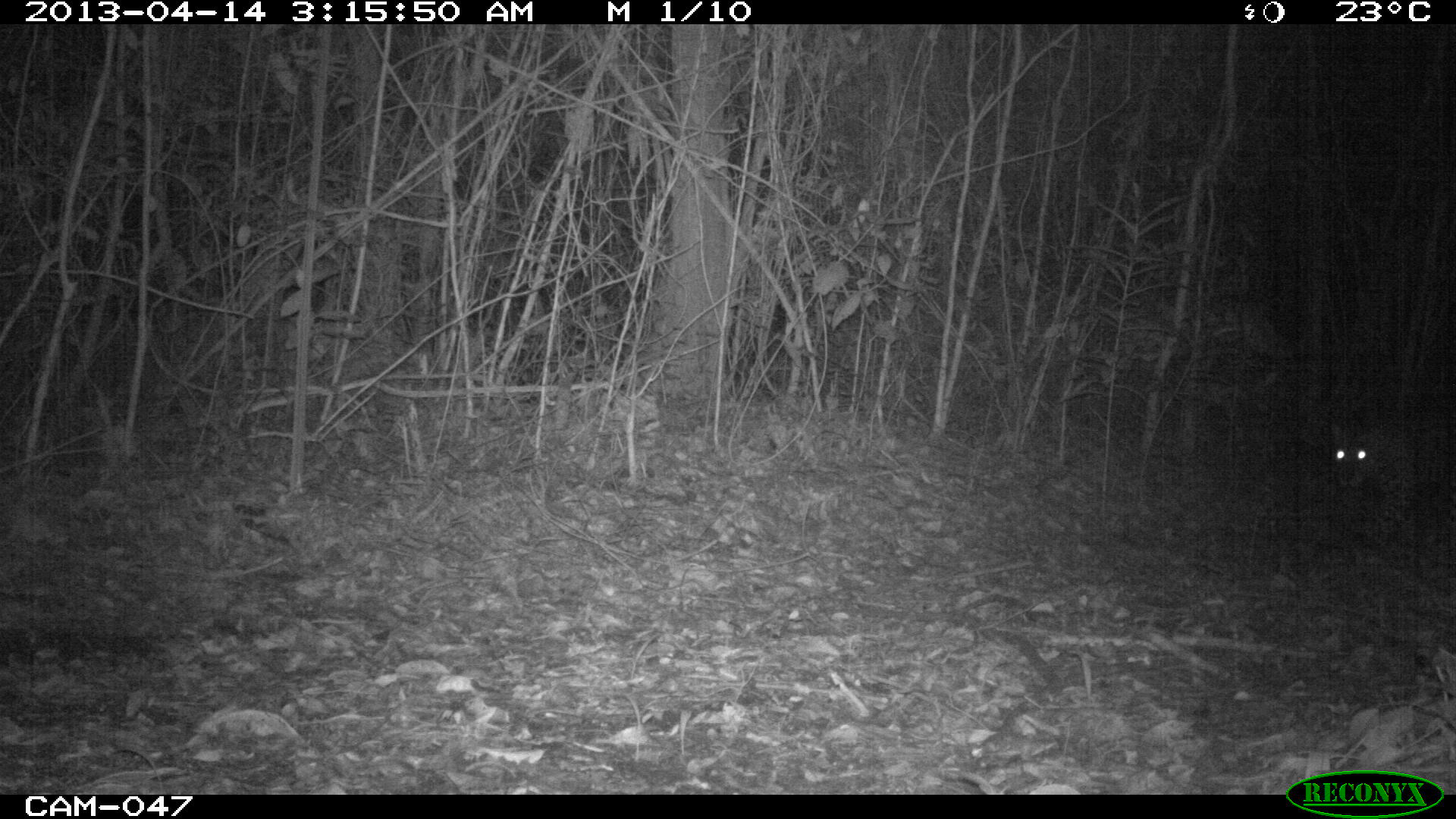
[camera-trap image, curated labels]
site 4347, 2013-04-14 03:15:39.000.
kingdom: Animalia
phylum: Chordata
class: Mammalia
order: Carnivora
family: Felidae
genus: Panthera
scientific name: Panthera onca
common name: jaguar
Panthera onca (jaguar), count 1, sex male.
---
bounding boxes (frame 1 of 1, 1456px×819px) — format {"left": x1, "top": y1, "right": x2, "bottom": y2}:
panthera onca: {"left": 1322, "top": 415, "right": 1456, "bottom": 554}